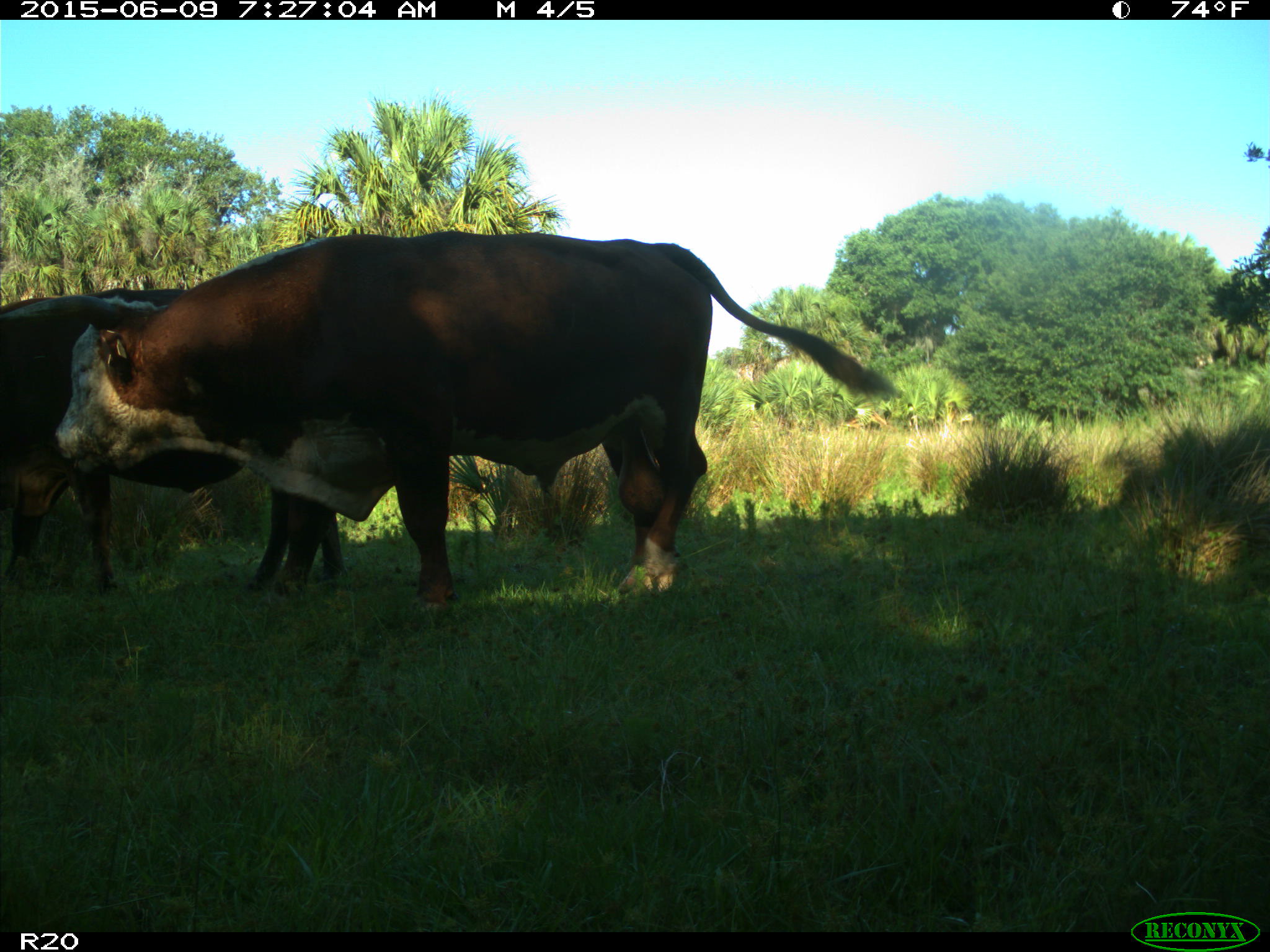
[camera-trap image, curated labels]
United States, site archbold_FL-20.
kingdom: Animalia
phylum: Chordata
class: Mammalia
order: Artiodactyla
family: Bovidae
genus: Bos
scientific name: Bos taurus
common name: domestic cow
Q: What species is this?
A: Bos taurus (domestic cow).